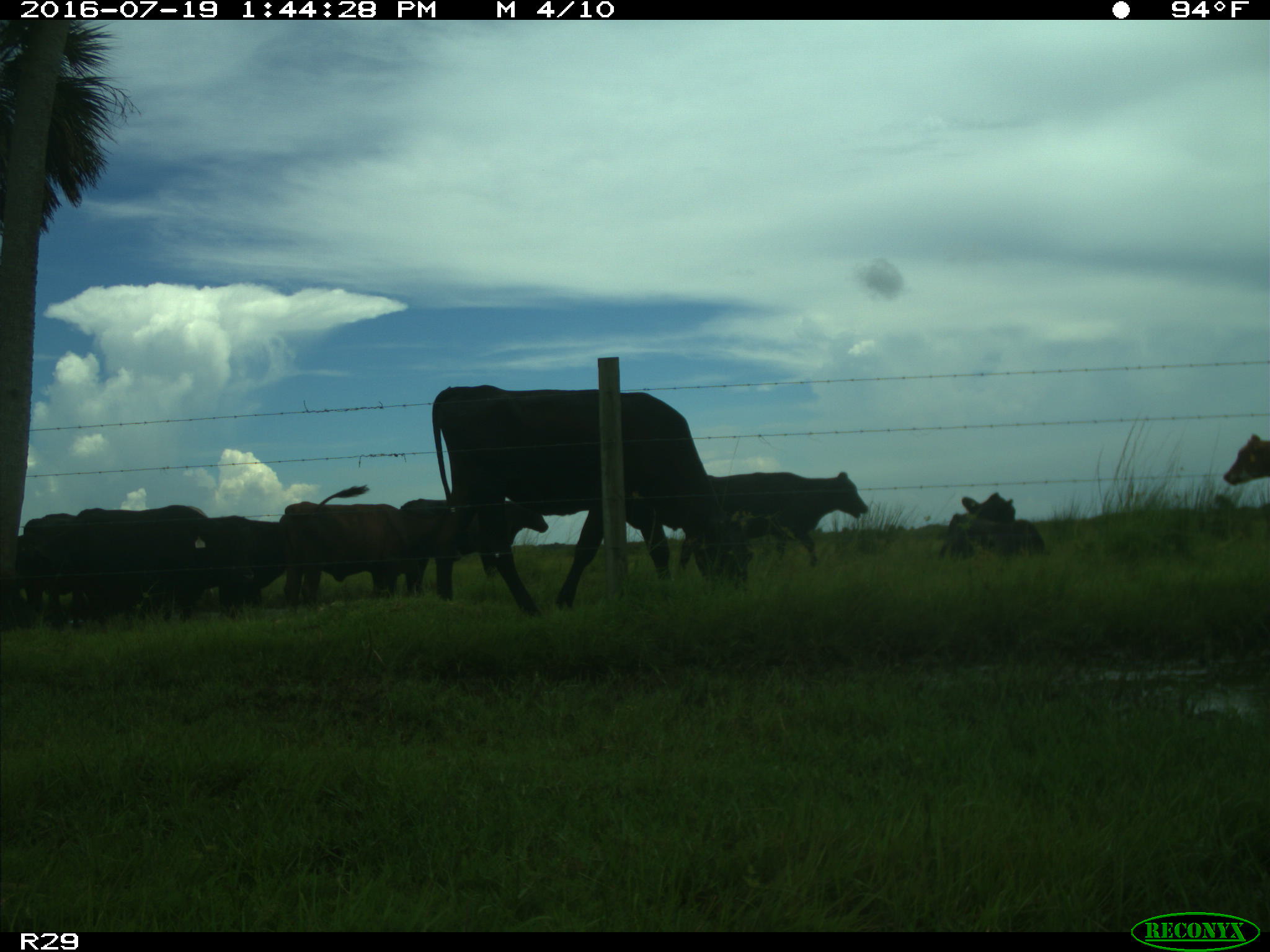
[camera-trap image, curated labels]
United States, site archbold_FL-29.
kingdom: Animalia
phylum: Chordata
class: Mammalia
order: Artiodactyla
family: Bovidae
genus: Bos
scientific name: Bos taurus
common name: domestic cow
Bos taurus (domestic cow).